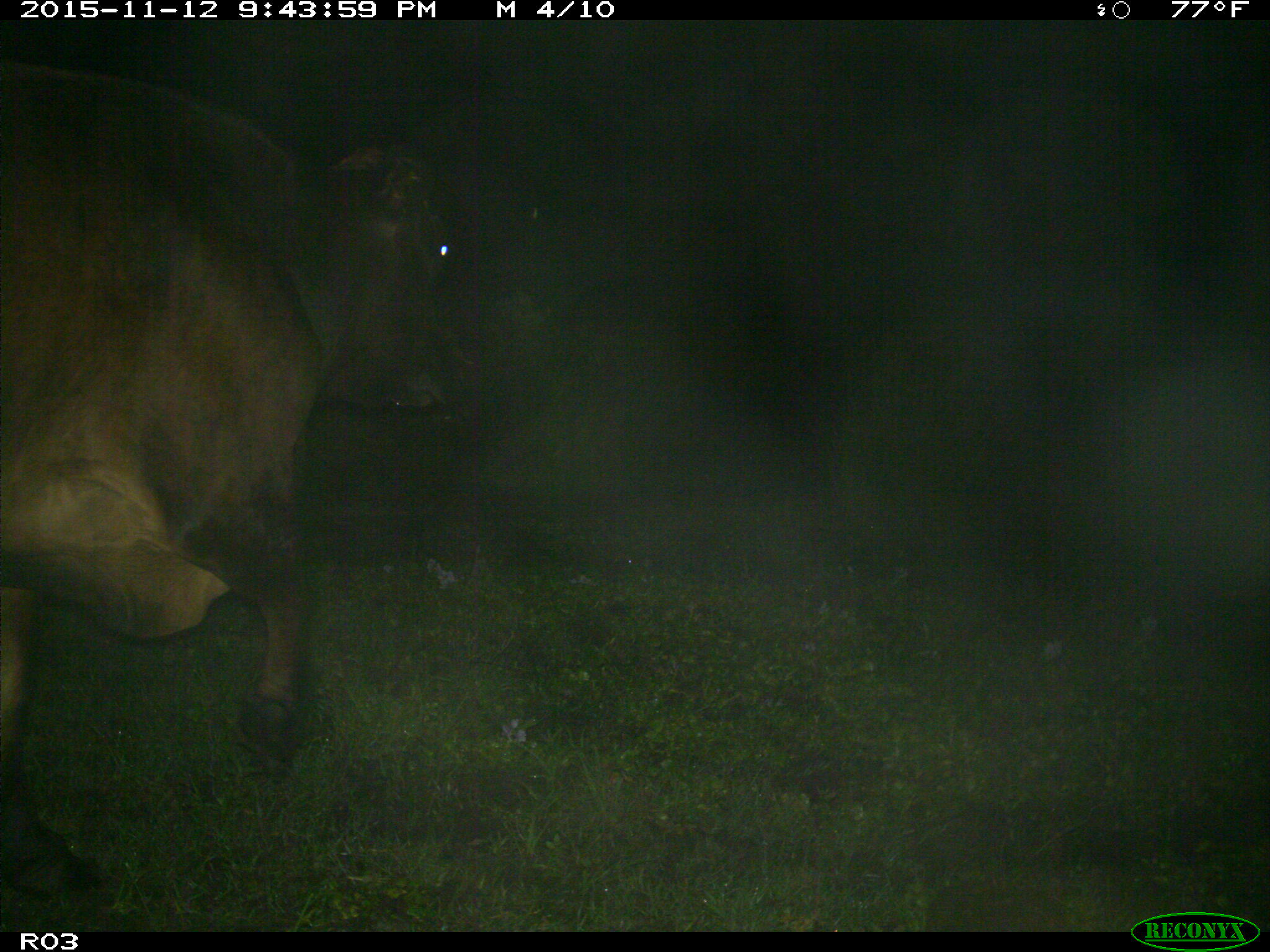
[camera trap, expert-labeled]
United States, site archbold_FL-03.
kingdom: Animalia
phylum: Chordata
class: Mammalia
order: Artiodactyla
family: Bovidae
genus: Bos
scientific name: Bos taurus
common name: domestic cow